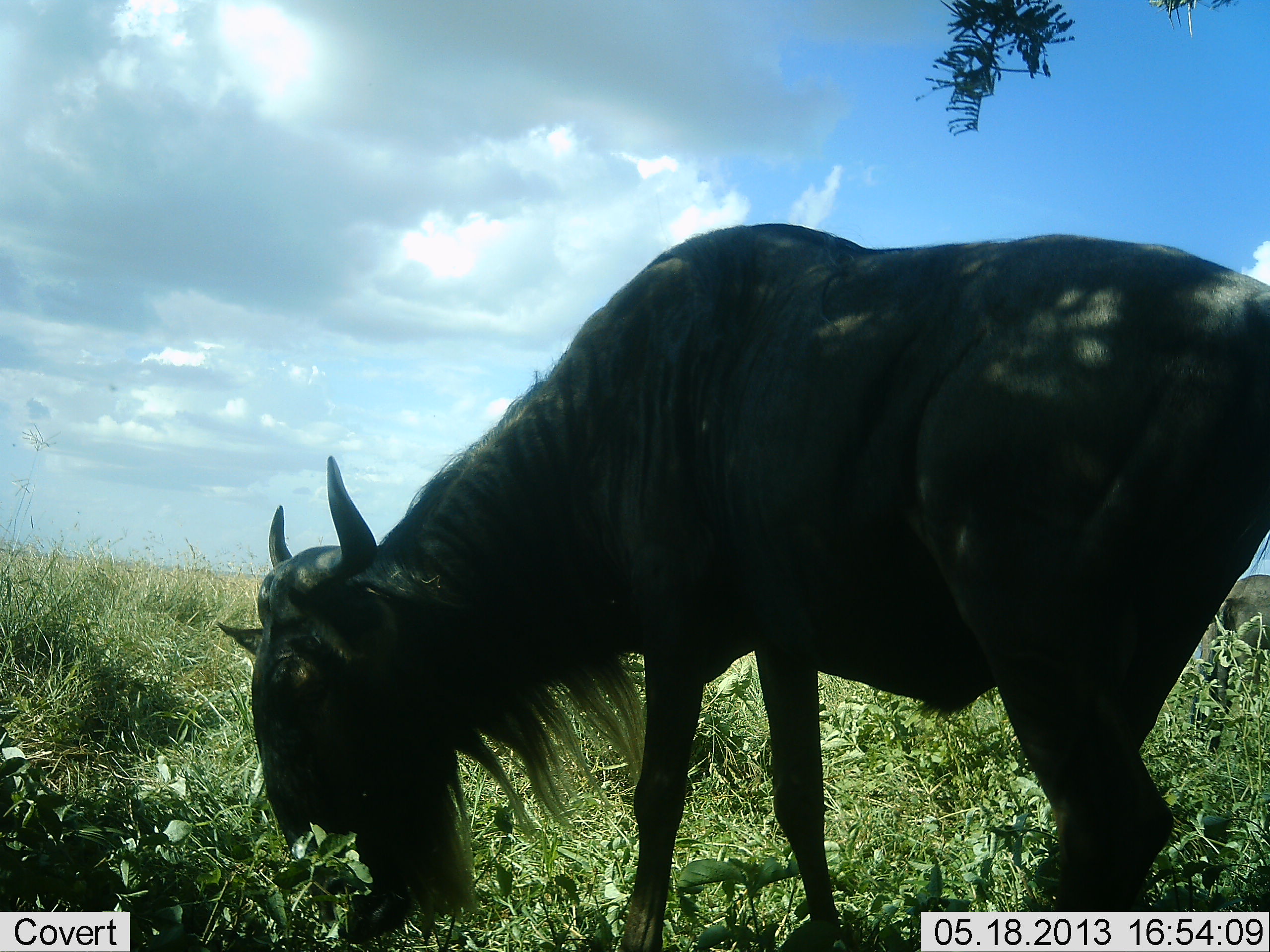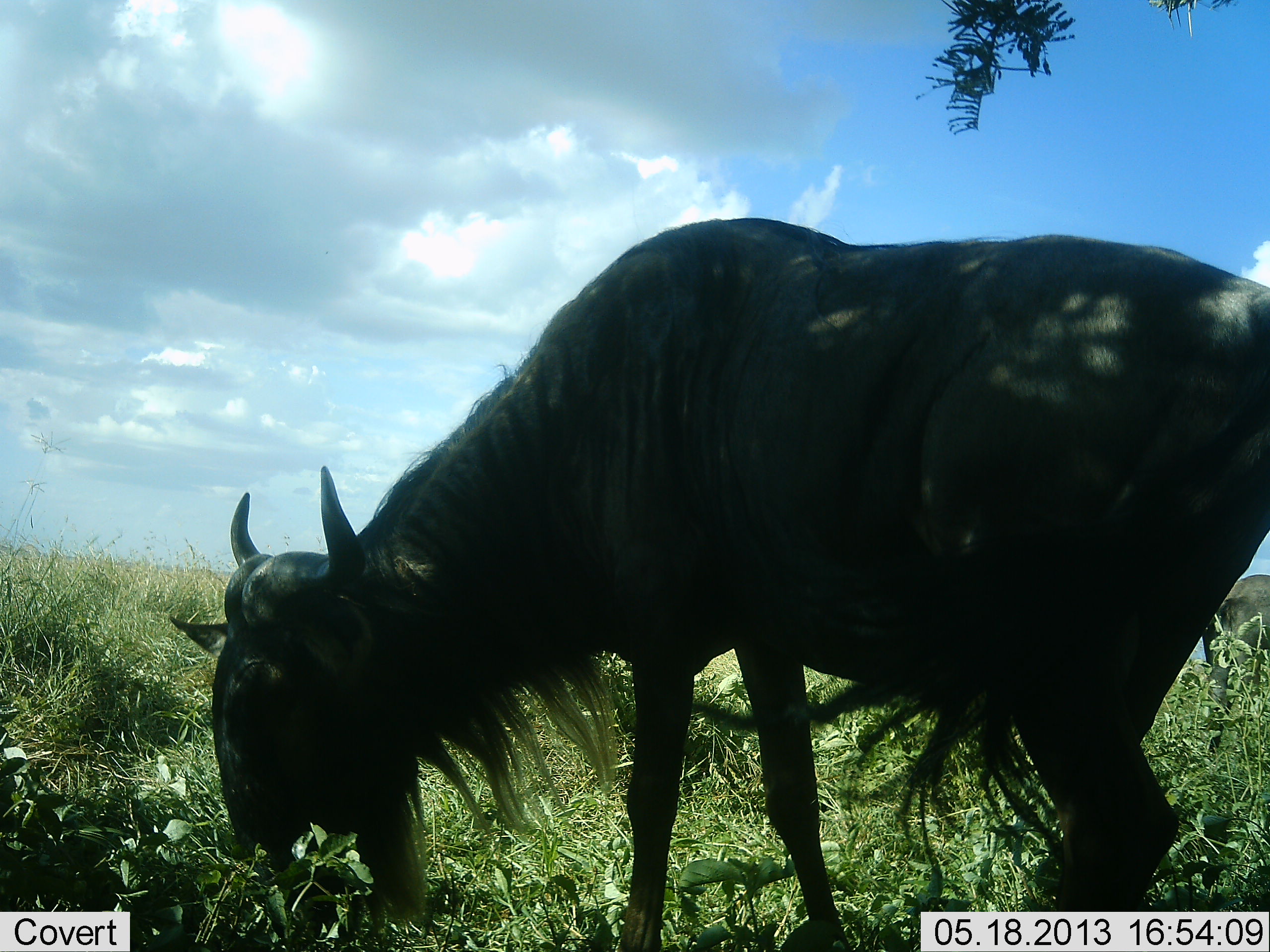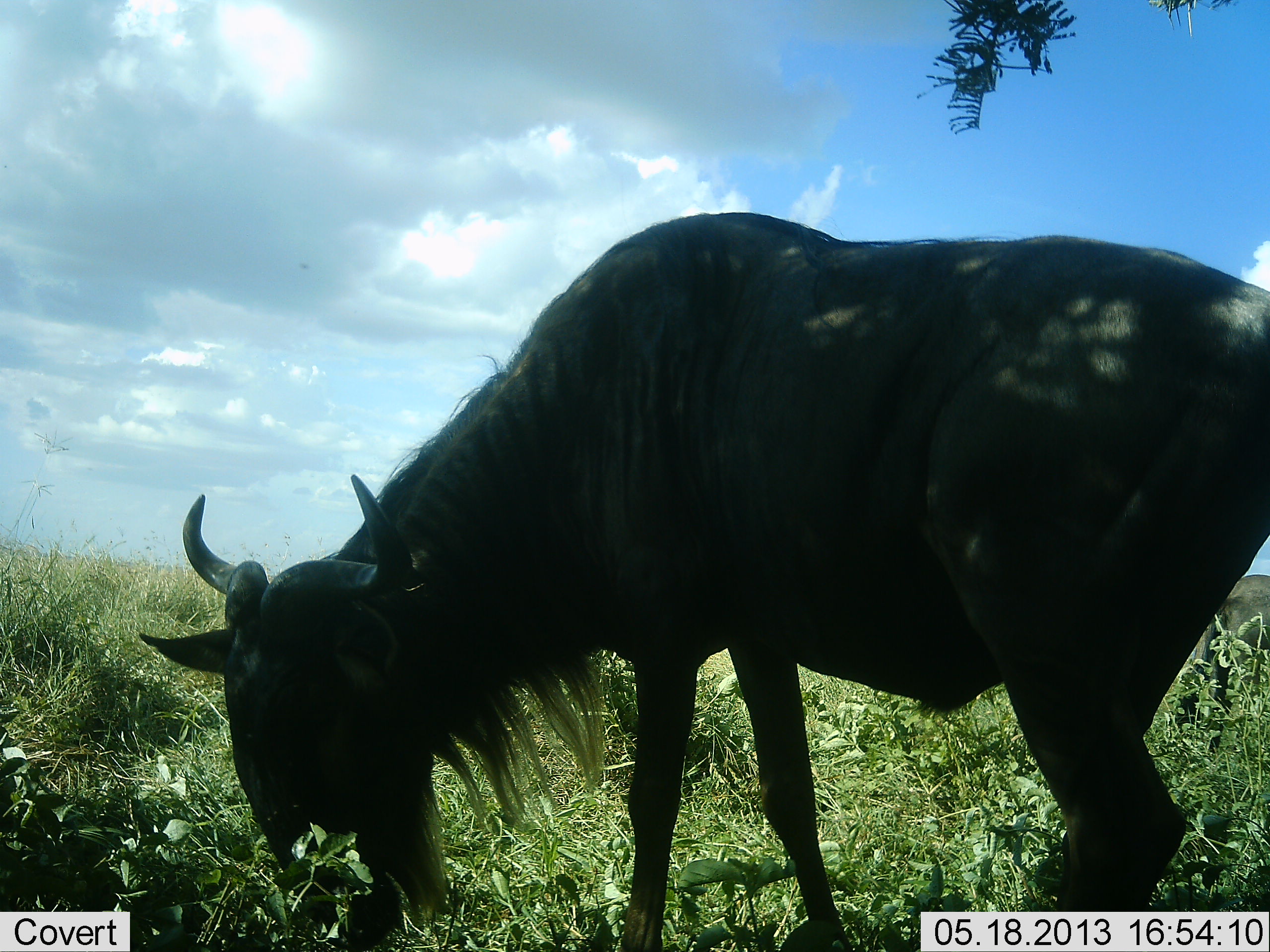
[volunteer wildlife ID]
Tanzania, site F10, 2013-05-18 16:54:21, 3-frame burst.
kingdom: Animalia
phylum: Chordata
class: Mammalia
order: Artiodactyla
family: Bovidae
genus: Connochaetes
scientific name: Connochaetes taurinus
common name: blue wildebeest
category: wildebeest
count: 1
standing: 29%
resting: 0%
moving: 0%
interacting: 0%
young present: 0%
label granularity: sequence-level